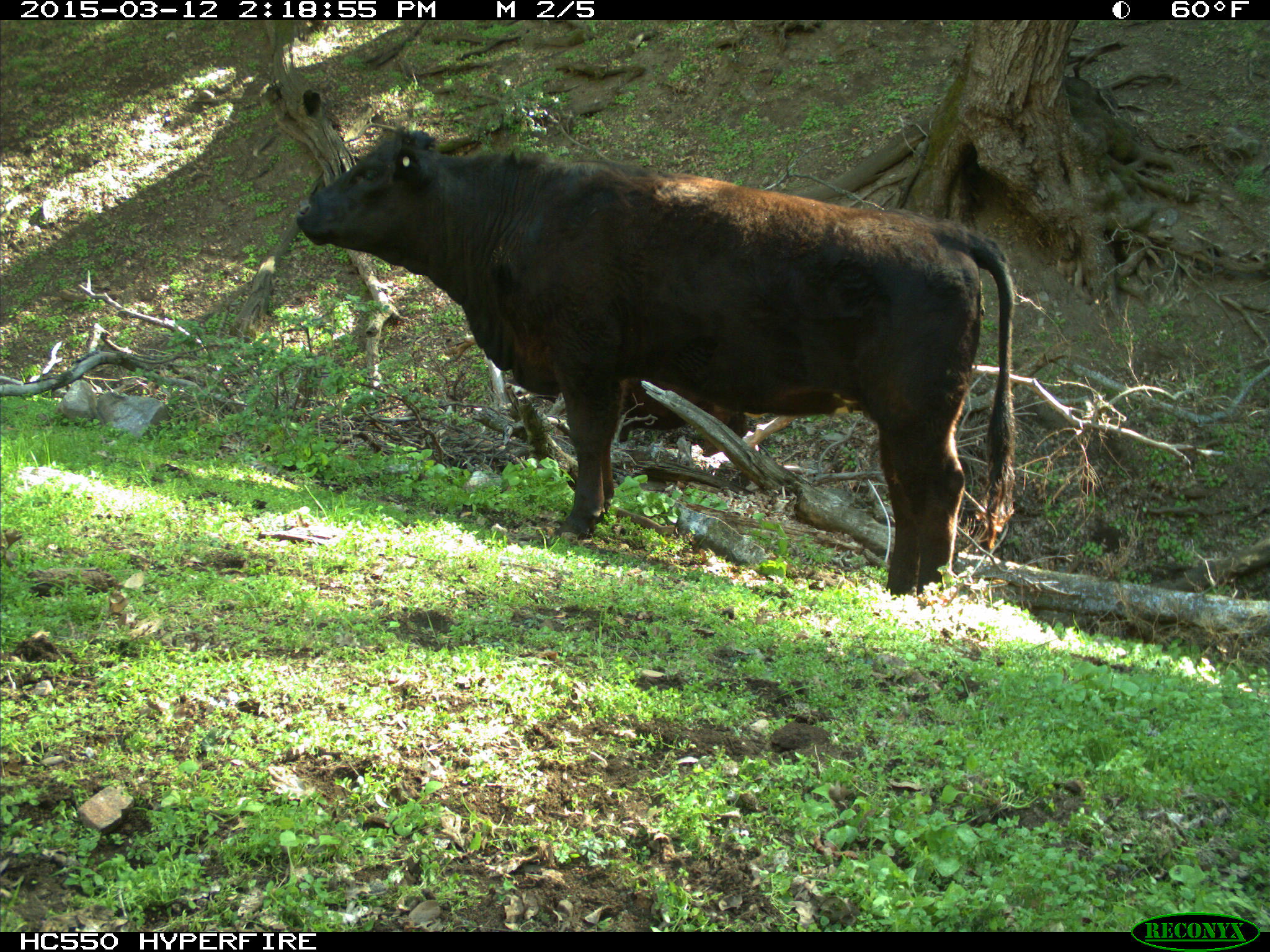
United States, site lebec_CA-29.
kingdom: Animalia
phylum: Chordata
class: Mammalia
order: Artiodactyla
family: Bovidae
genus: Bos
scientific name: Bos taurus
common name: domestic cow